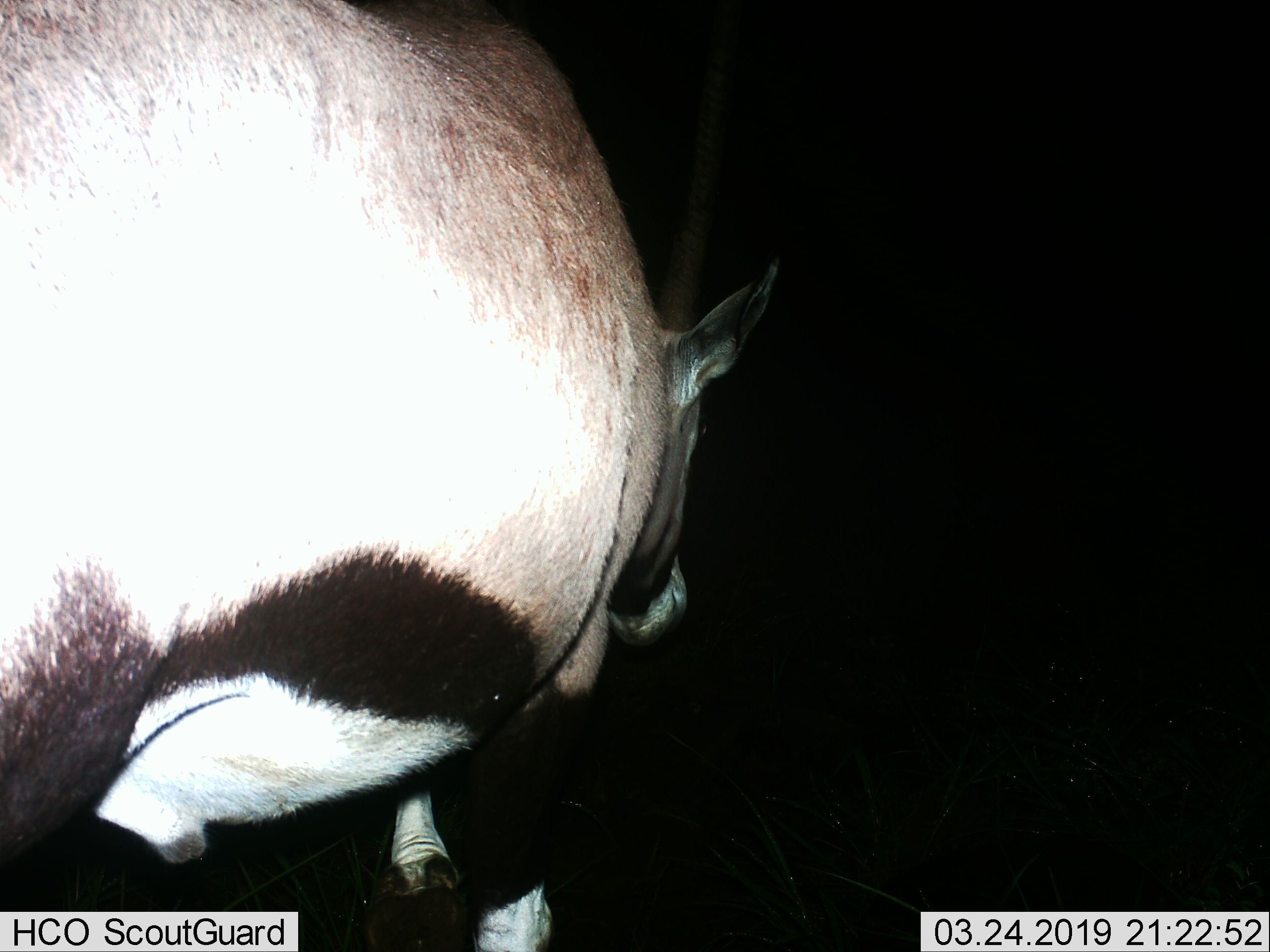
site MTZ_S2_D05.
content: unidentified animal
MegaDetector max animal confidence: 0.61